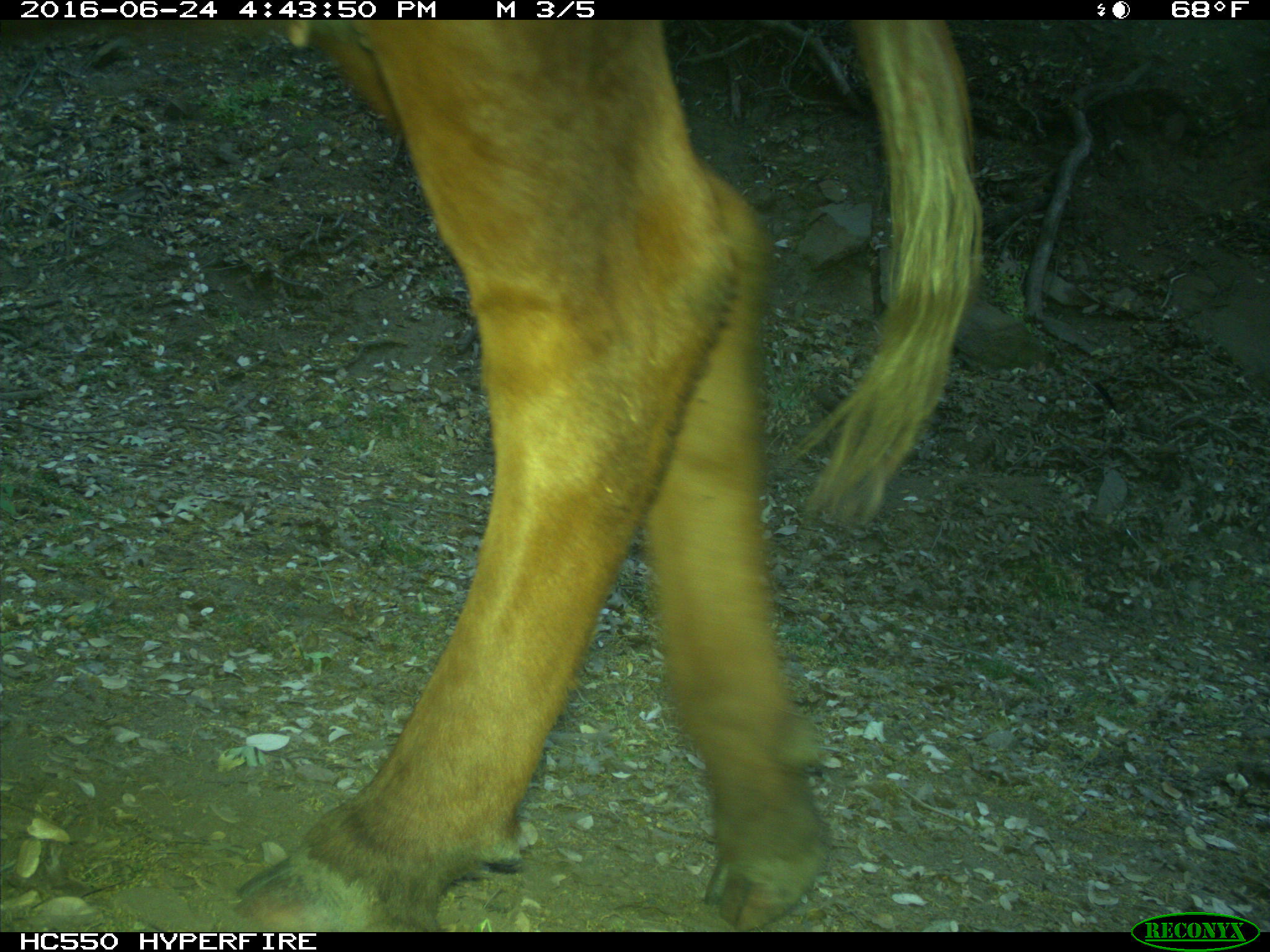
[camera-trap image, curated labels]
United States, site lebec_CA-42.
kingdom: Animalia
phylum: Chordata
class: Mammalia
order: Artiodactyla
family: Bovidae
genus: Bos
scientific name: Bos taurus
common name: domestic cow